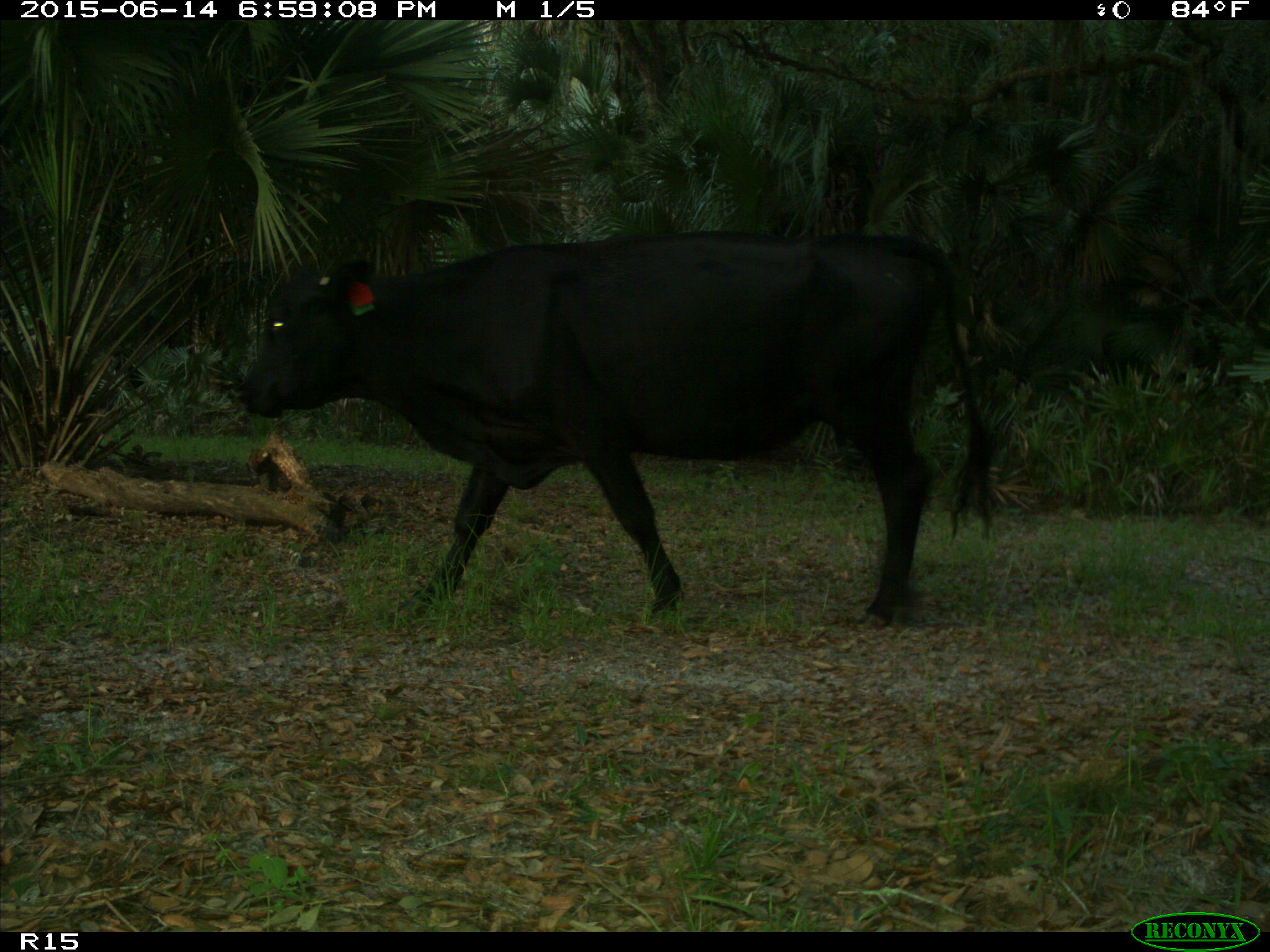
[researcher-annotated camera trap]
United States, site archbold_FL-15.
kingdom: Animalia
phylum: Chordata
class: Mammalia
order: Artiodactyla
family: Bovidae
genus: Bos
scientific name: Bos taurus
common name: domestic cow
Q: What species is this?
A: Bos taurus (domestic cow).